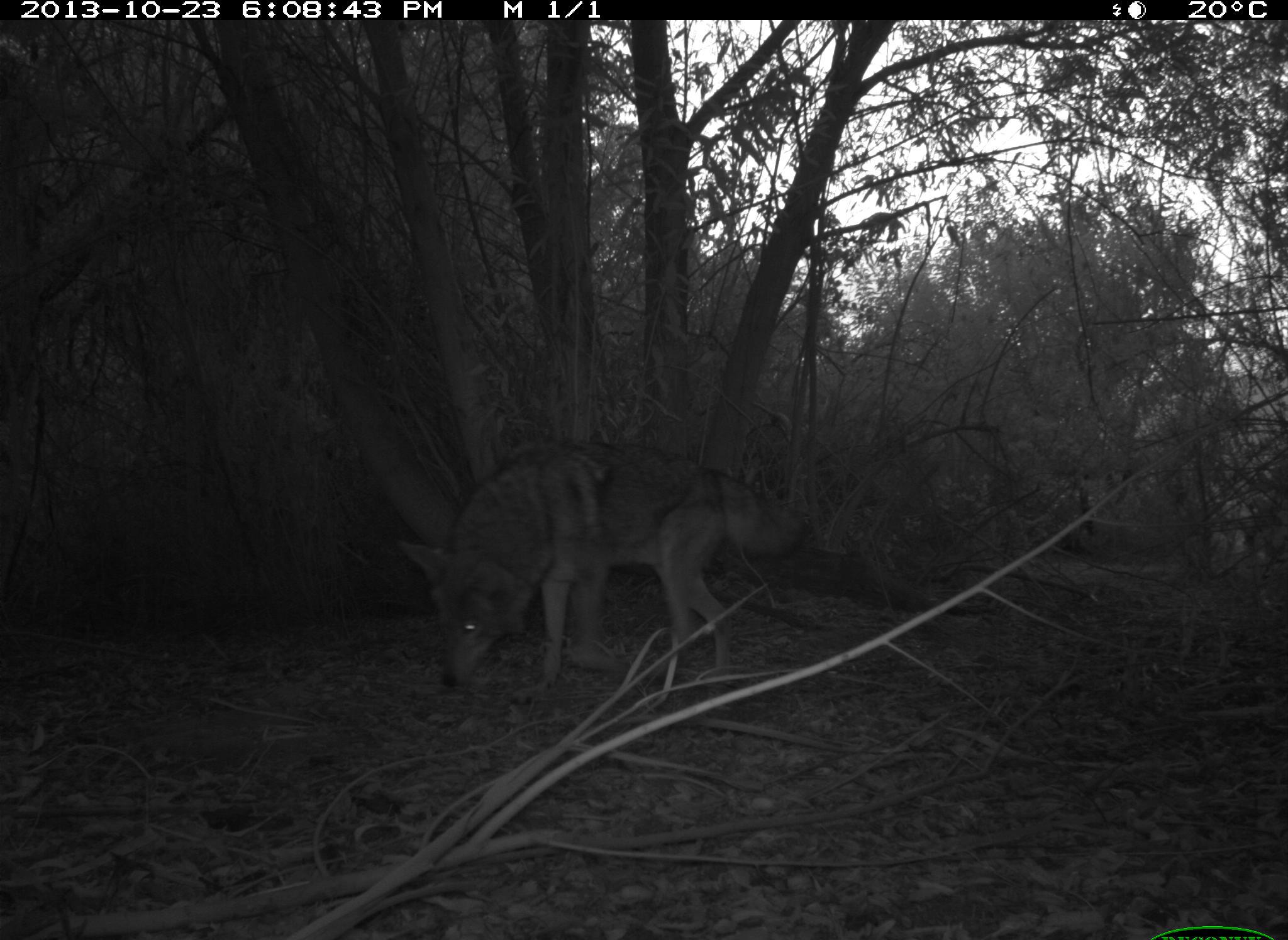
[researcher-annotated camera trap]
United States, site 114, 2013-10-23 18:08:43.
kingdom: Animalia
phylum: Chordata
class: Mammalia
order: Carnivora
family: Canidae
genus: Canis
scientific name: Canis latrans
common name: coyote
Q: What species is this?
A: Coyote (Canis latrans).